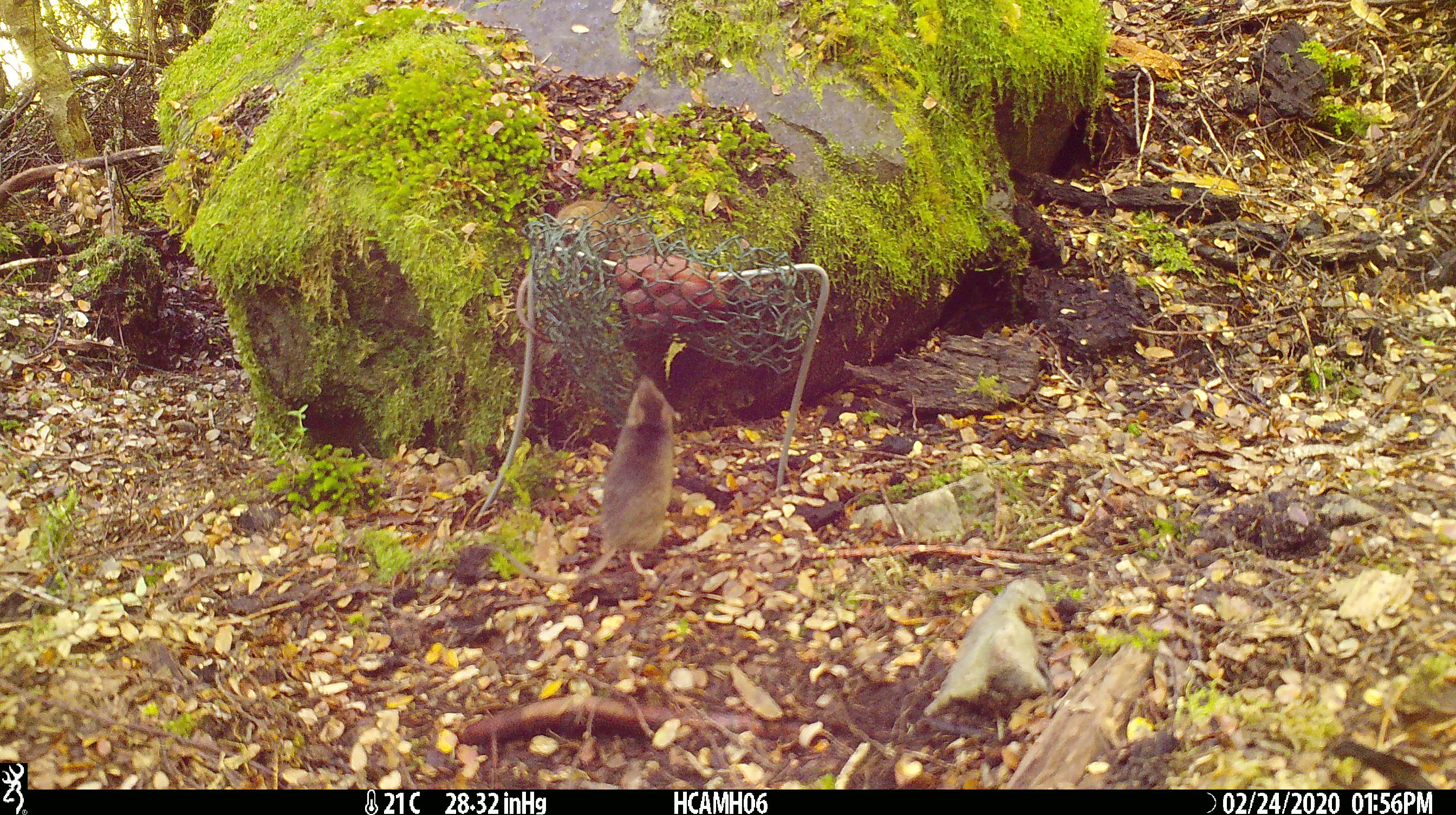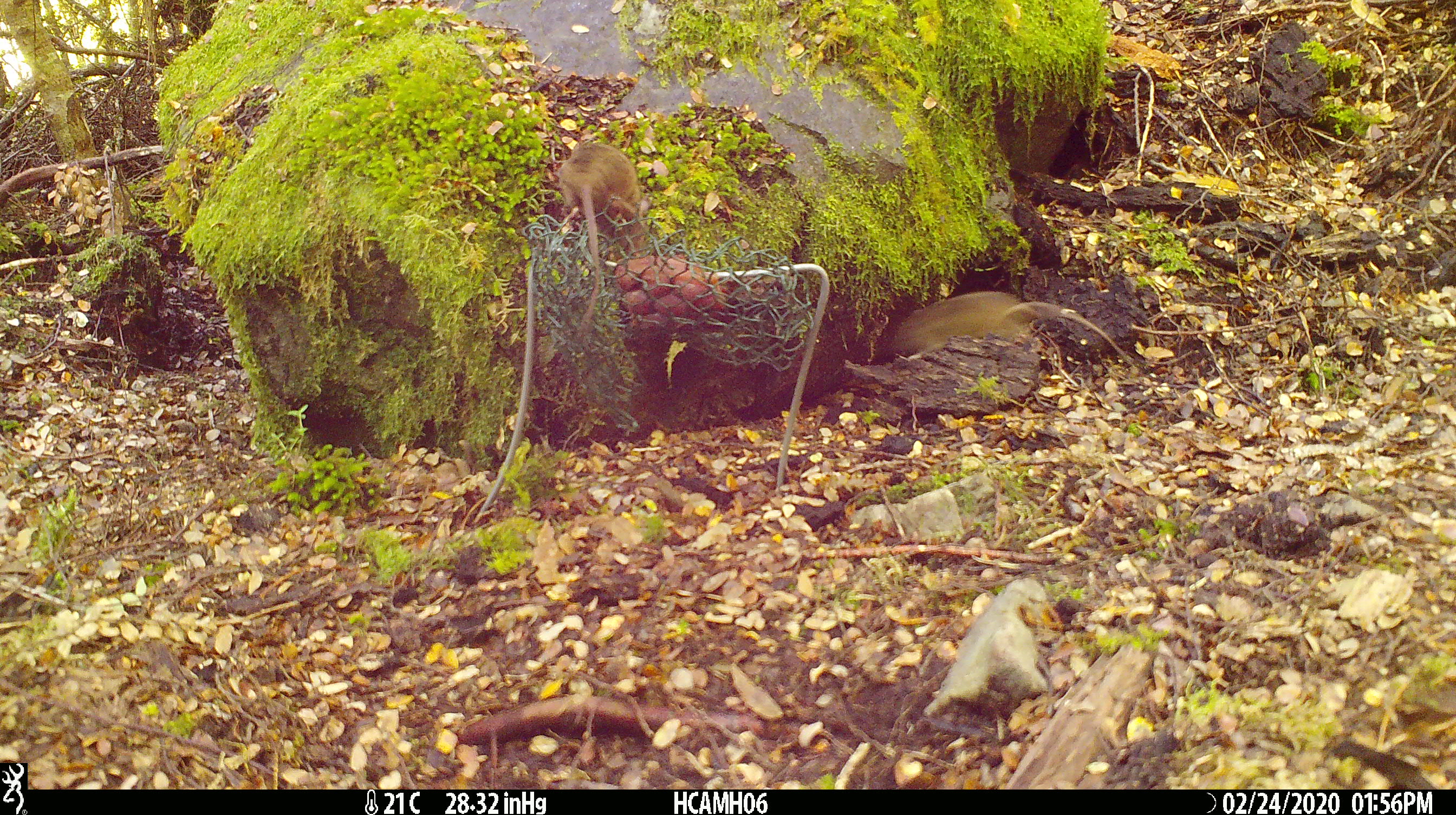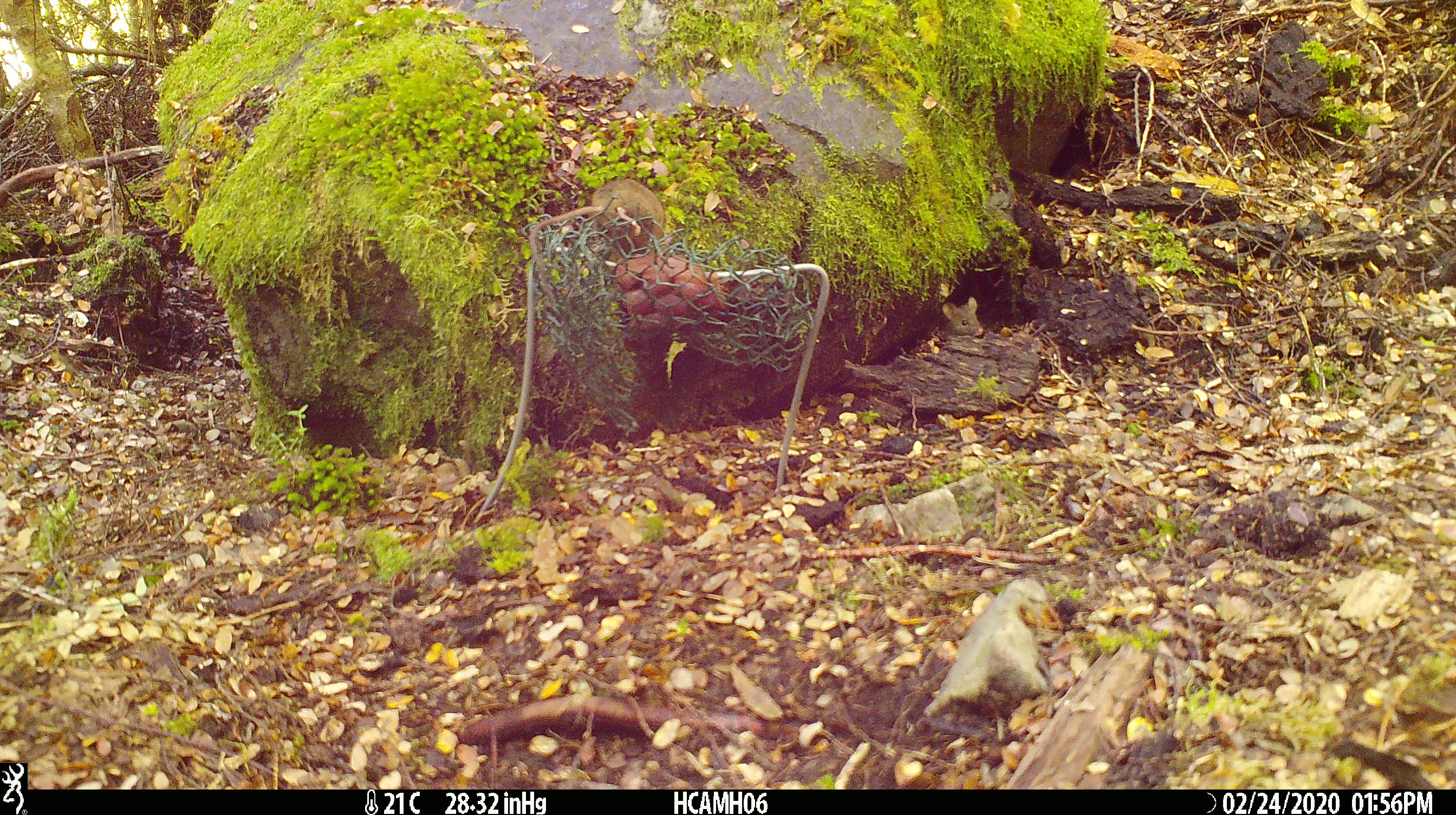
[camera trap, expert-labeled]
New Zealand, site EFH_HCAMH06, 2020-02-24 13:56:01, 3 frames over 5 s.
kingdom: Animalia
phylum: Chordata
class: Mammalia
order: Rodentia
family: Muridae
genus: Mus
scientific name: Mus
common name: mouse